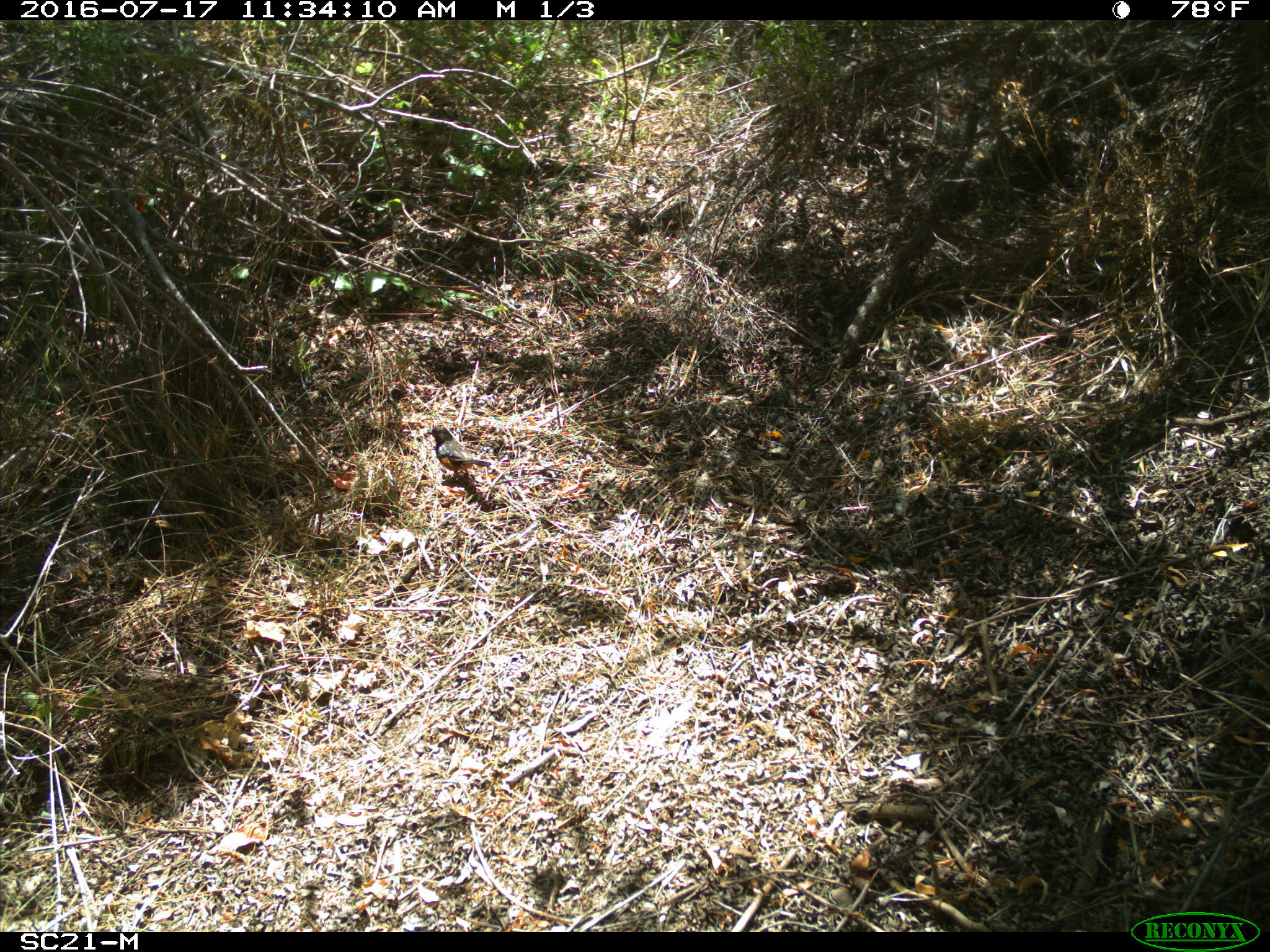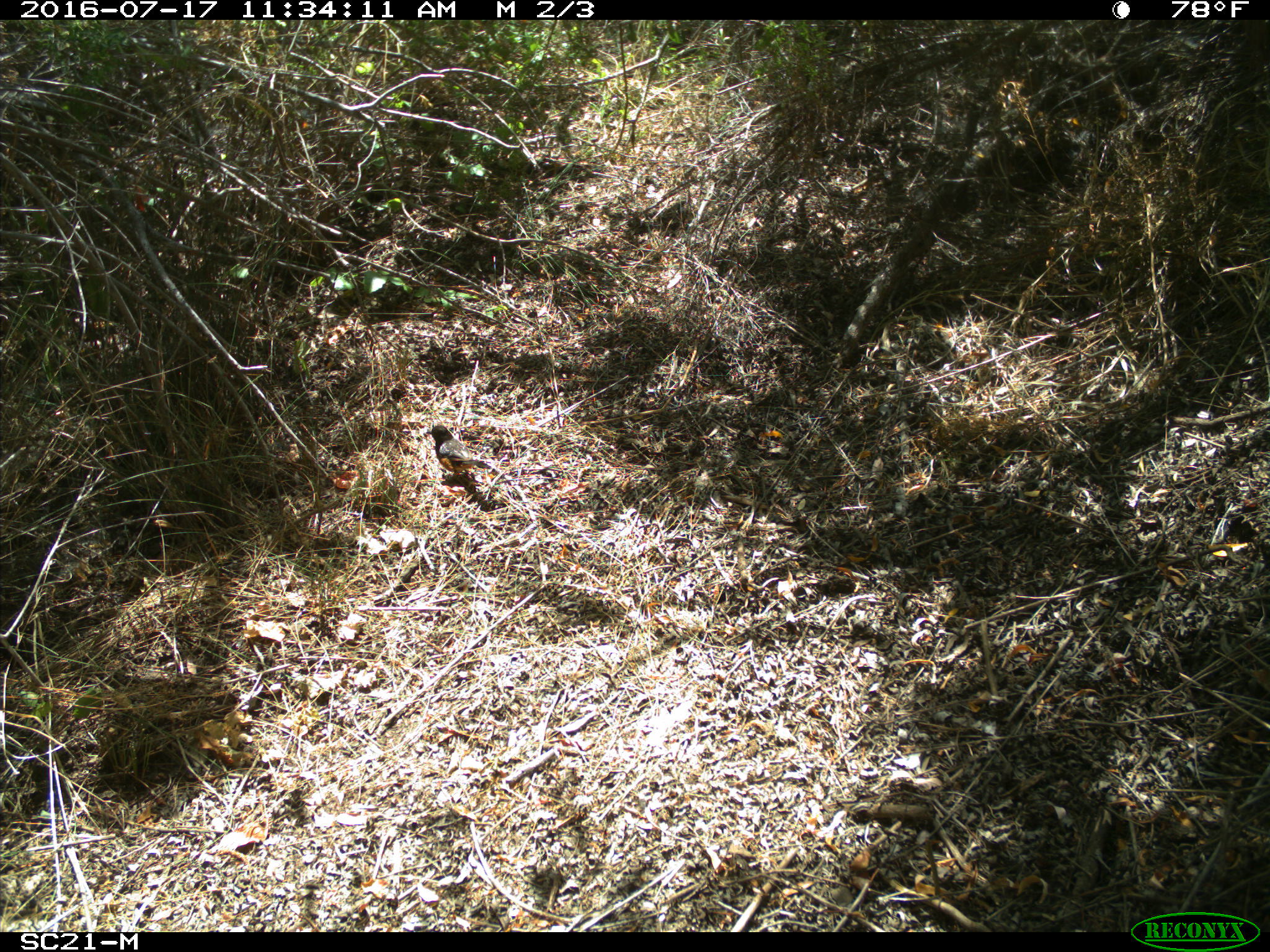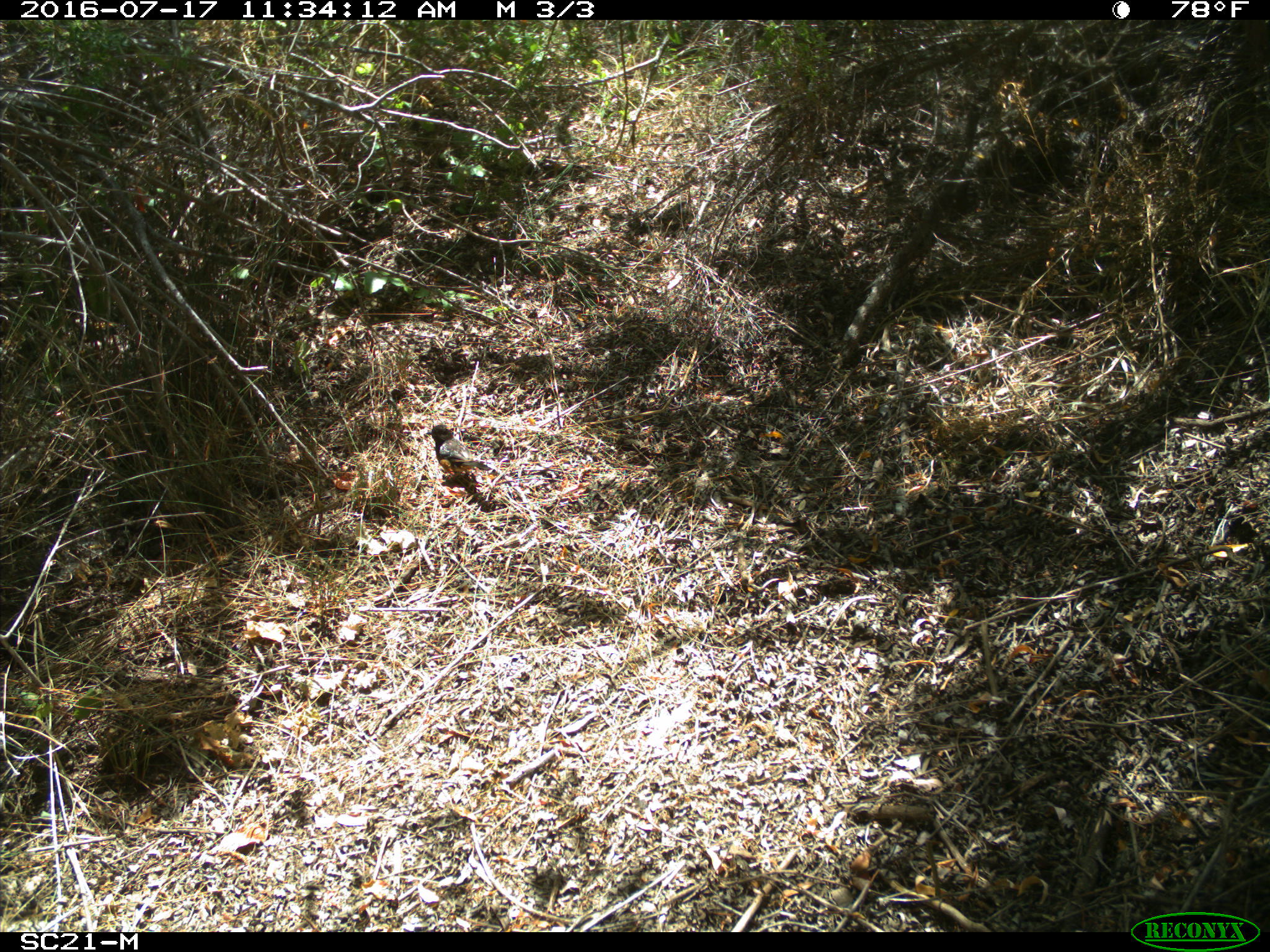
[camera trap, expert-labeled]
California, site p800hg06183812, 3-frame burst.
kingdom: Animalia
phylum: Chordata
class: Aves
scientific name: Aves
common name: bird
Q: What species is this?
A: Bird (Aves).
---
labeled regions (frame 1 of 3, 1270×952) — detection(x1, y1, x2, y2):
bird: detection(424, 425, 491, 474)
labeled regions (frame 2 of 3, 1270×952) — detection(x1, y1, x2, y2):
bird: detection(426, 425, 491, 483)